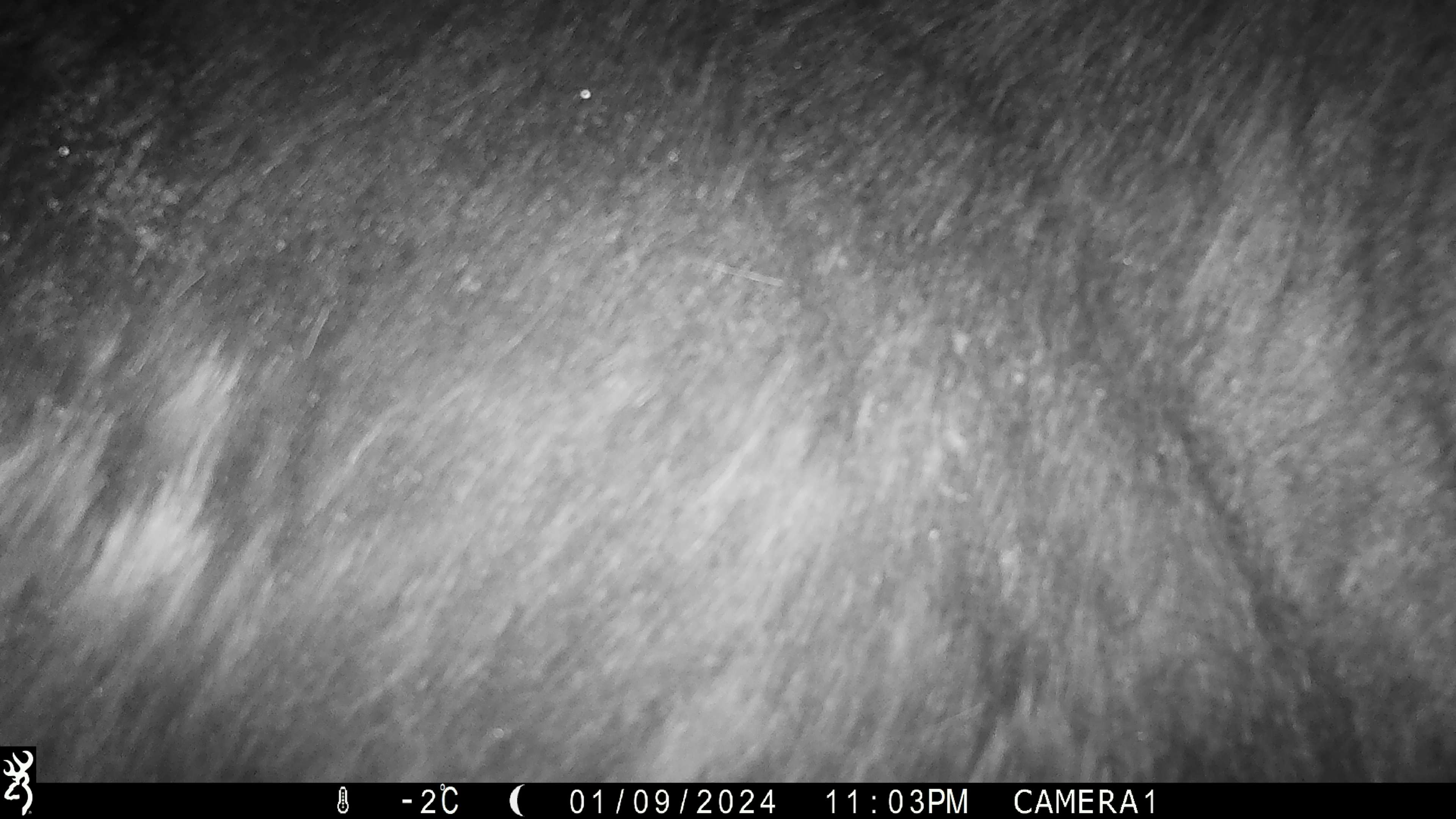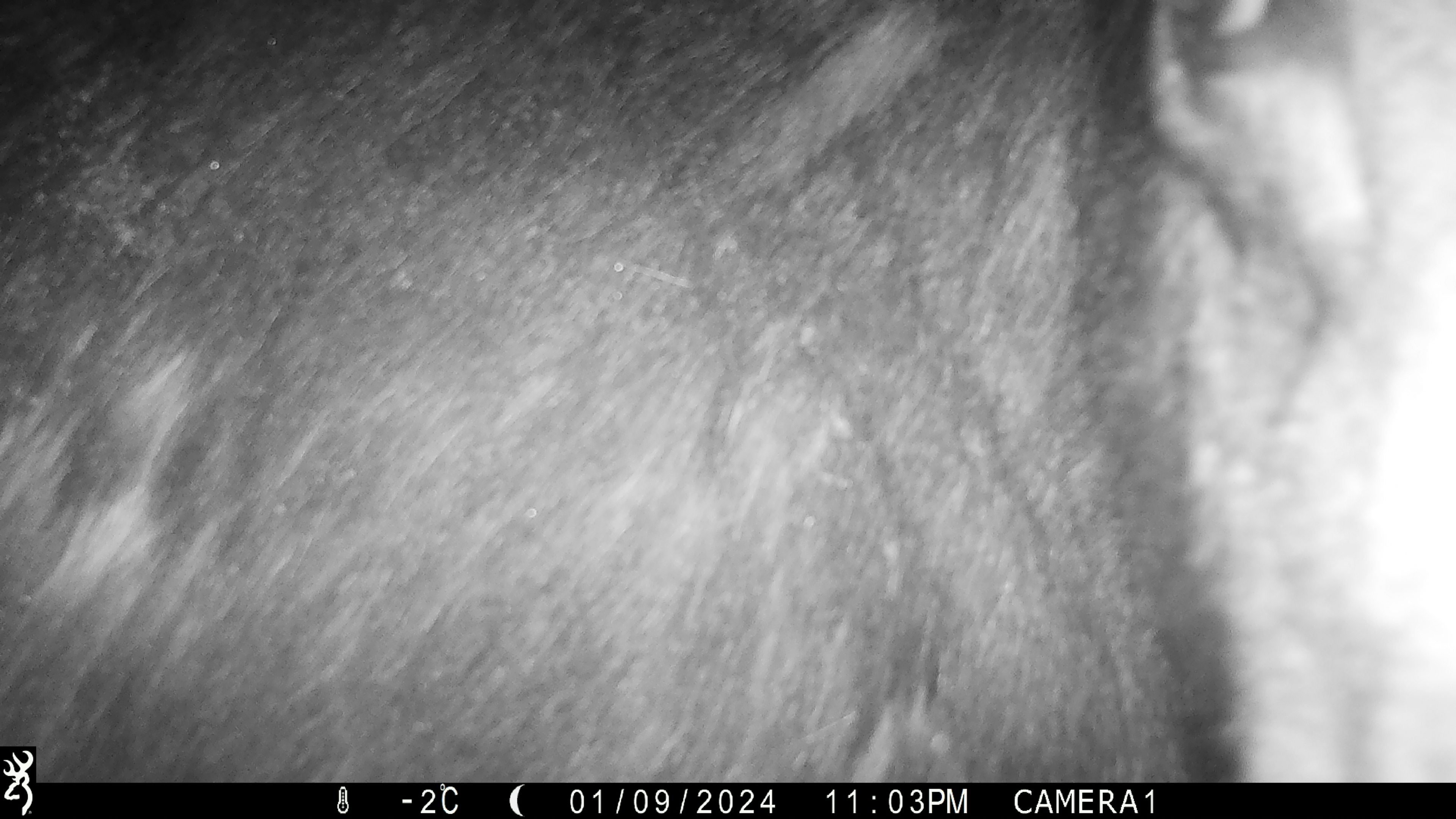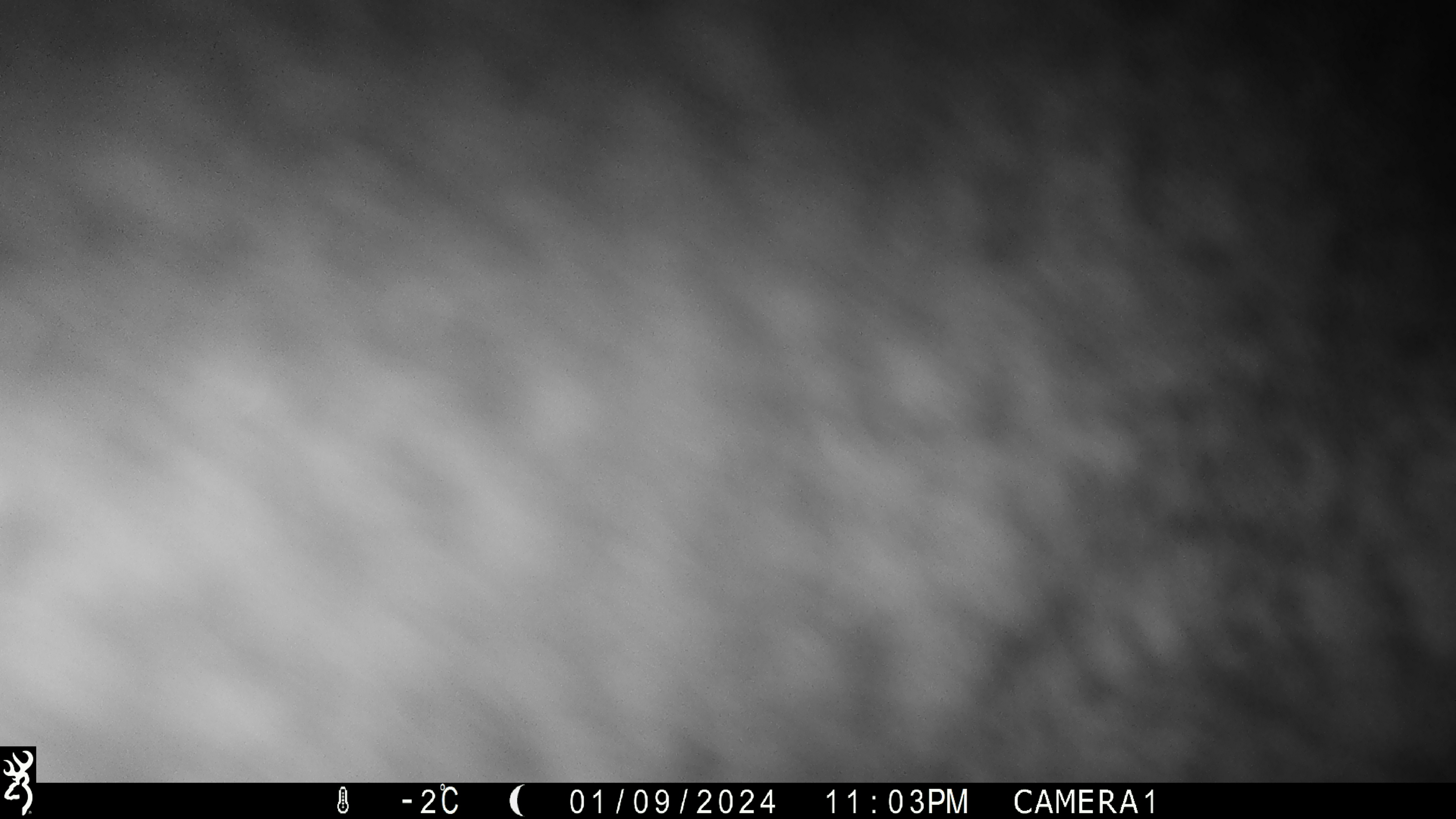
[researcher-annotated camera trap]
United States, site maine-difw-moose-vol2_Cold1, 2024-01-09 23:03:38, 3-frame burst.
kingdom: Animalia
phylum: Chordata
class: Mammalia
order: Artiodactyla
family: Cervidae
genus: Alces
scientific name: Alces alces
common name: moose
Moose (Alces alces).